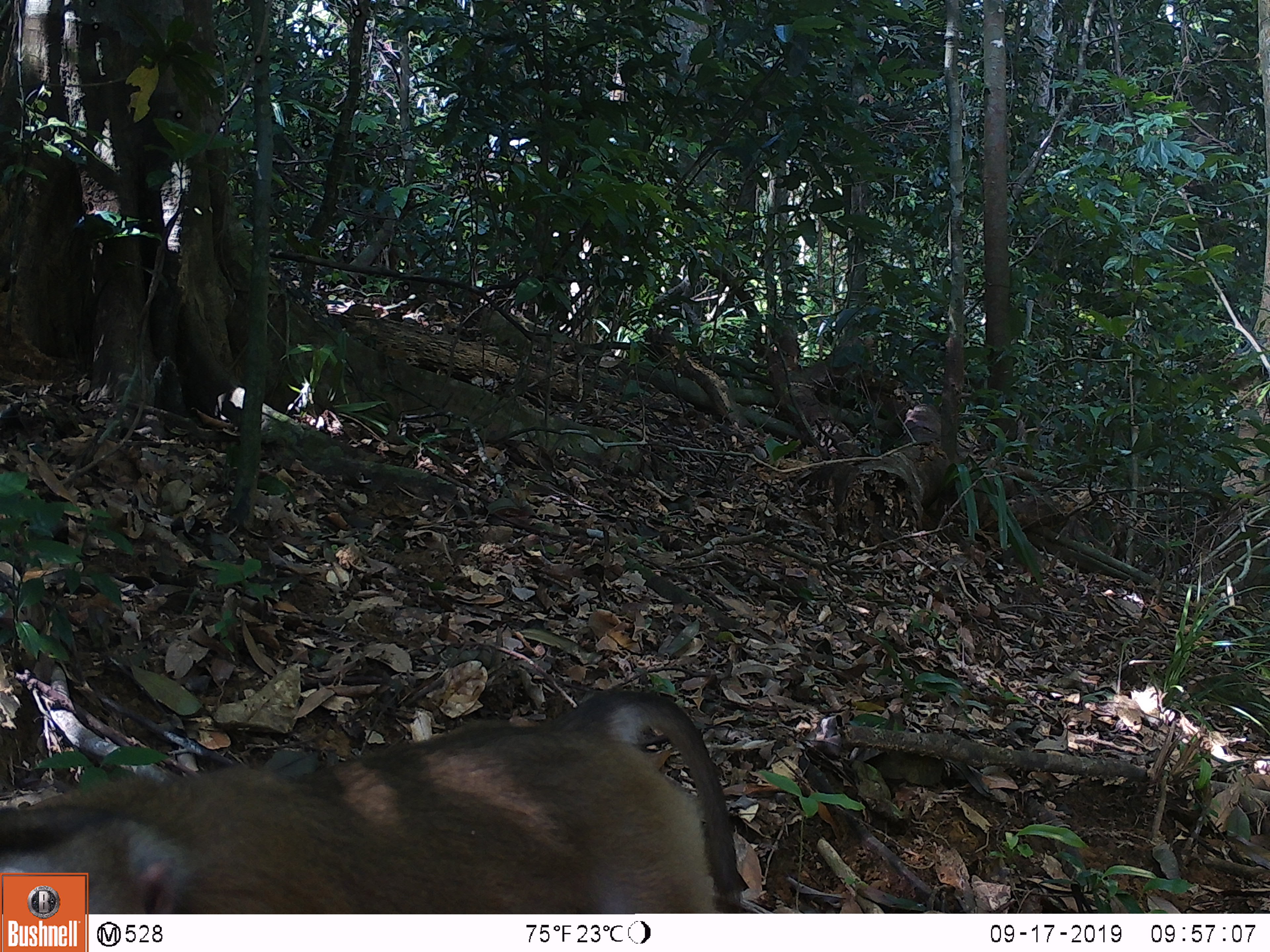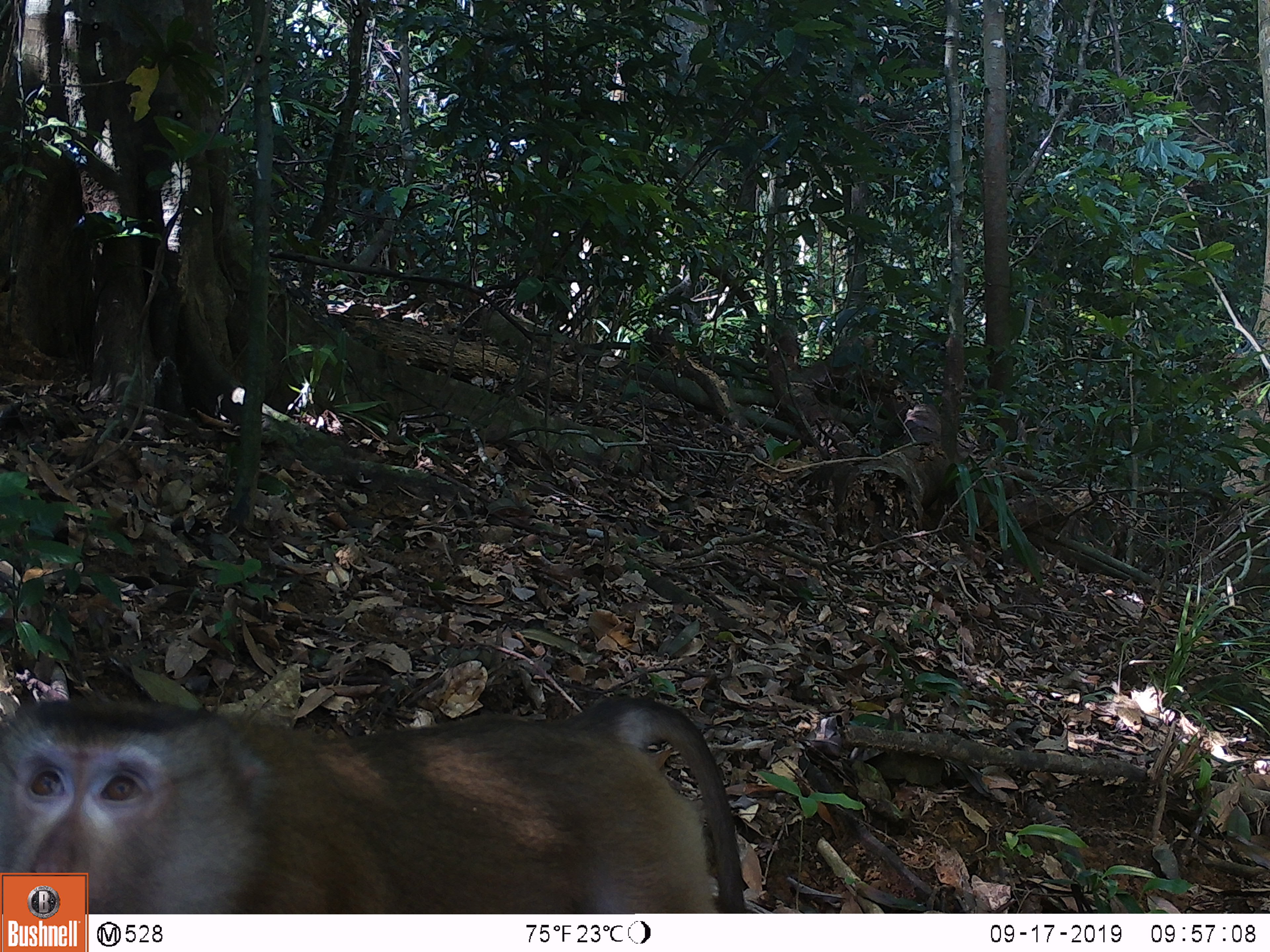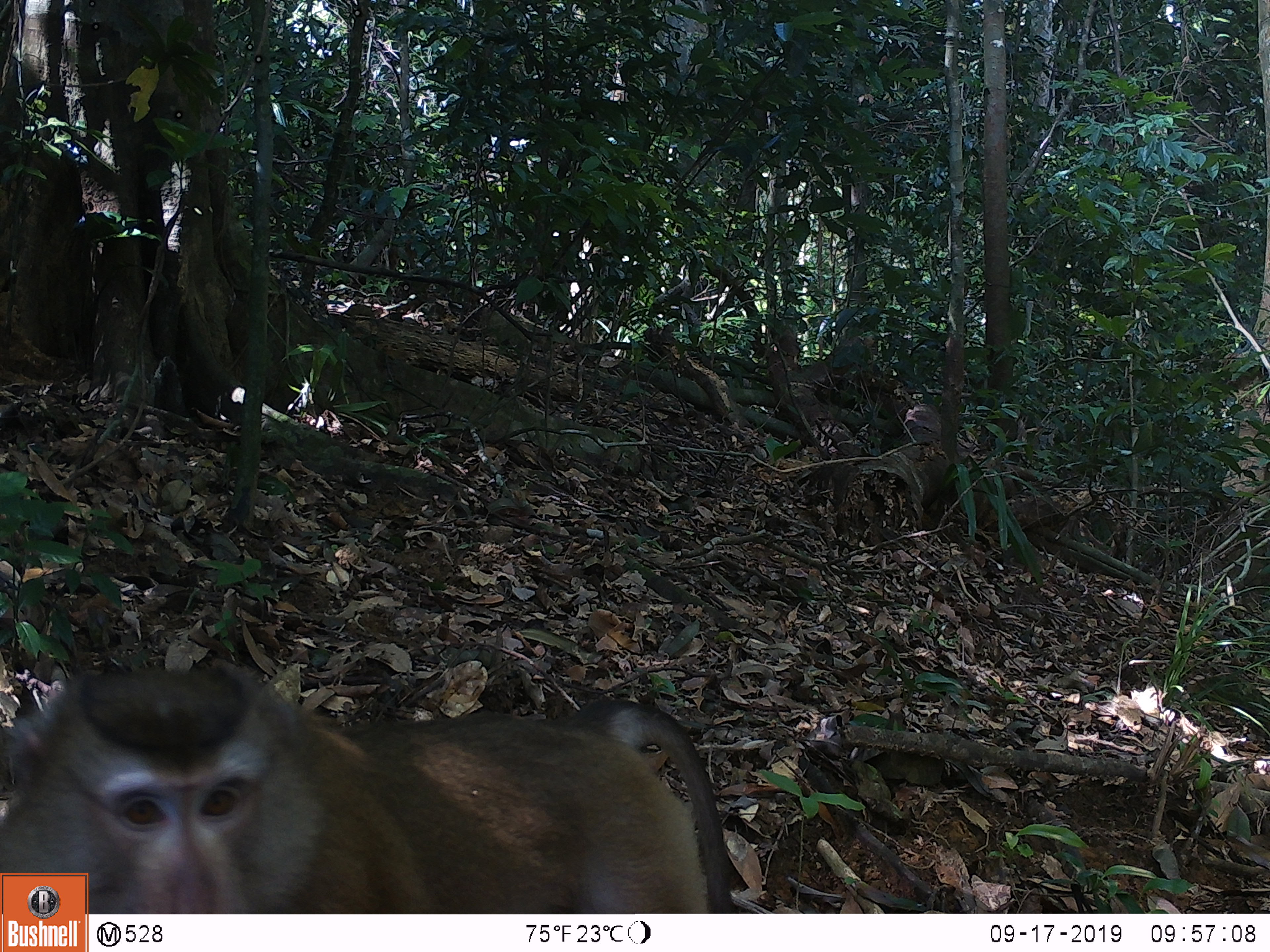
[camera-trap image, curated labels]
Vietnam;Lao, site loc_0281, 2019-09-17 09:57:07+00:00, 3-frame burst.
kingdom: Animalia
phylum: Chordata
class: Mammalia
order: Primates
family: Cercopithecidae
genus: Macaca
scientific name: Macaca nemestrina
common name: pig-tailed macaque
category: pig tailed macaque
Pig tailed macaque (pig-tailed macaque) (Macaca nemestrina). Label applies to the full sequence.